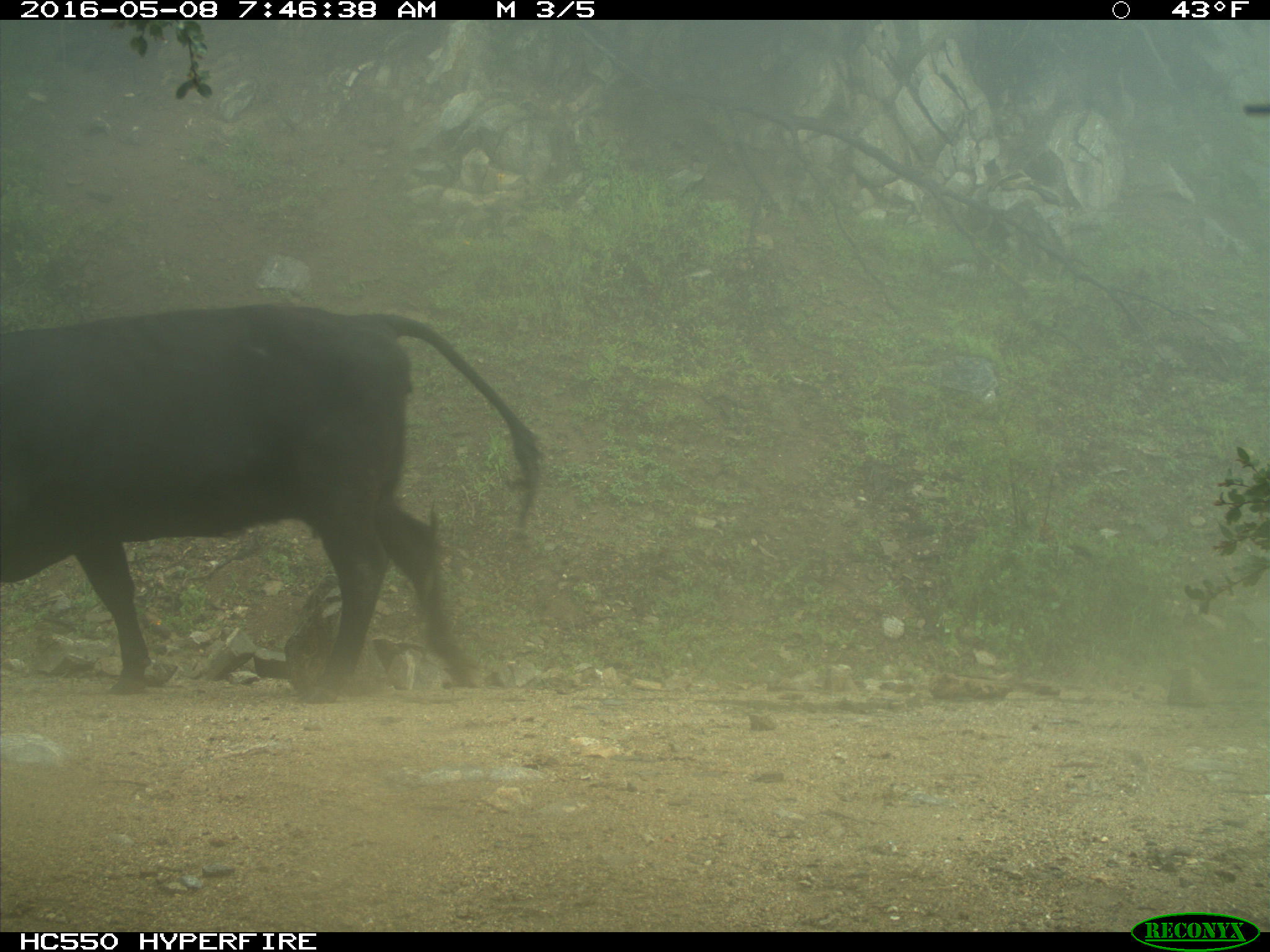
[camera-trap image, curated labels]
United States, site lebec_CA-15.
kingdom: Animalia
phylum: Chordata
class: Mammalia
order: Artiodactyla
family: Bovidae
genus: Bos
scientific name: Bos taurus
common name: domestic cow